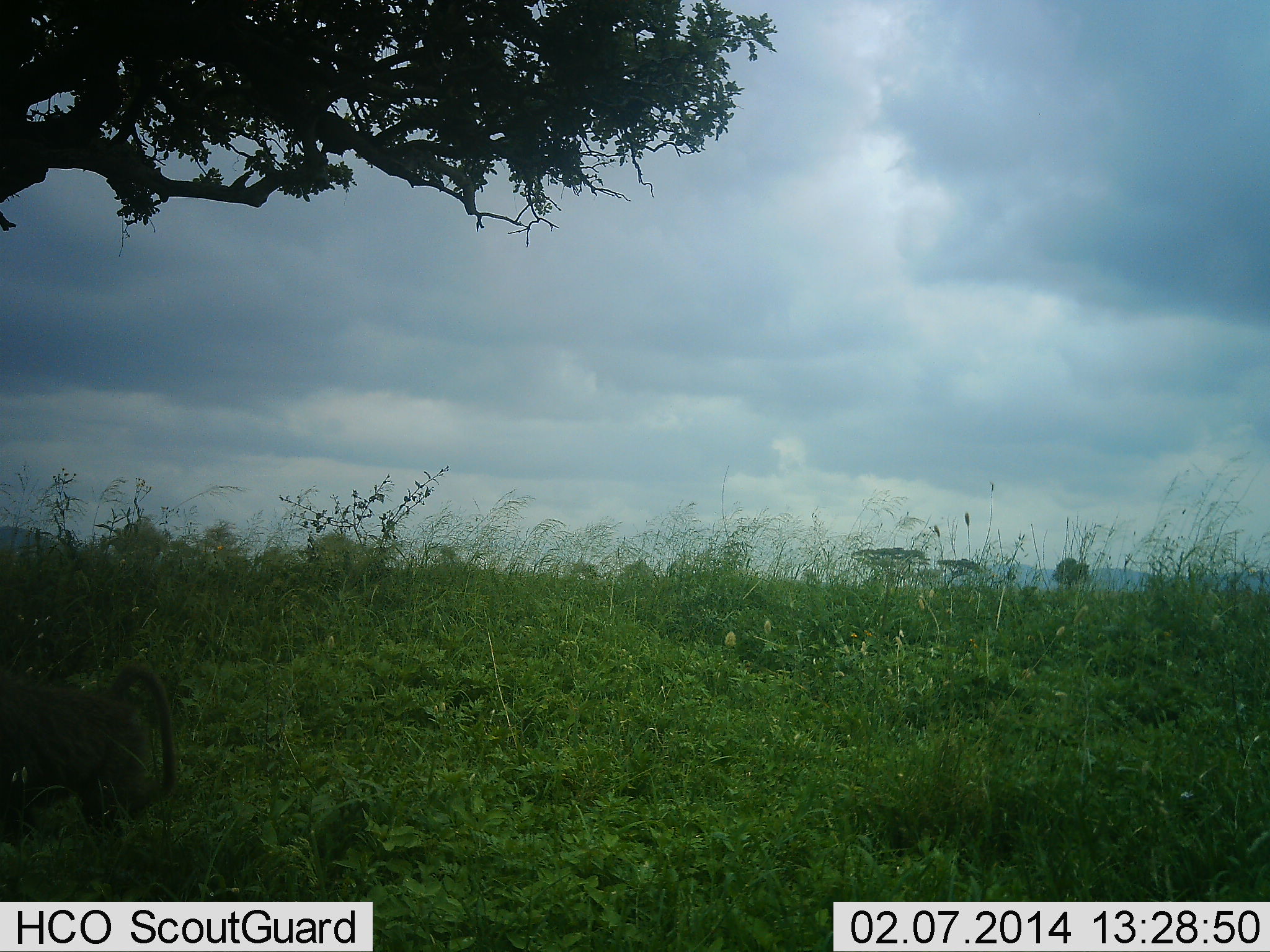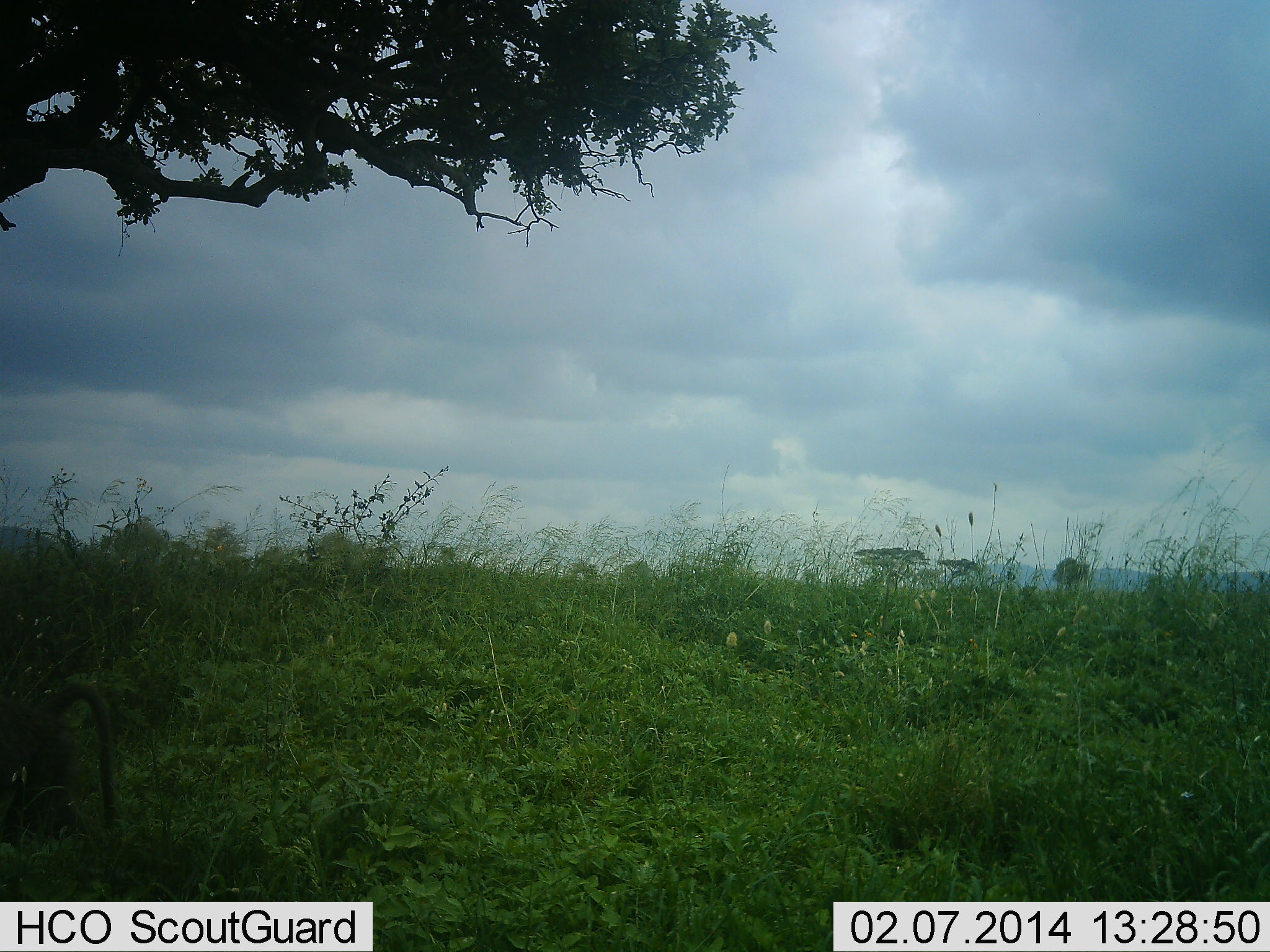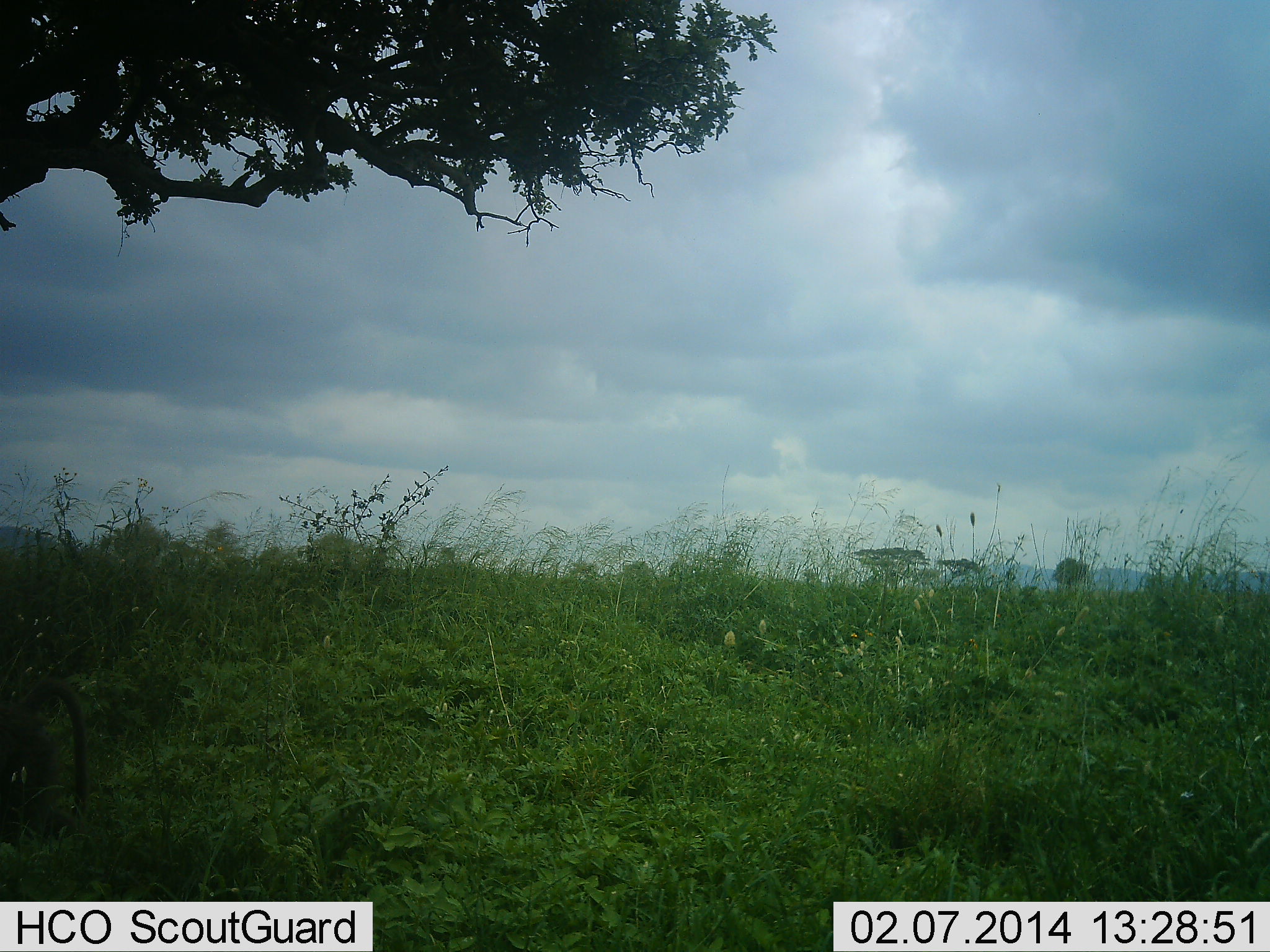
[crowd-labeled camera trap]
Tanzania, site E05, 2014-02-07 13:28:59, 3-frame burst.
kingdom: Animalia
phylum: Chordata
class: Mammalia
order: Primates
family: Cercopithecidae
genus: Papio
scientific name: Papio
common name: baboon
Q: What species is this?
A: Baboon (Papio).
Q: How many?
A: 1.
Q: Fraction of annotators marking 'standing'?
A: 0%.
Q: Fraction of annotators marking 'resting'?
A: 0%.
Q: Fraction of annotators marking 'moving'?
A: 100%.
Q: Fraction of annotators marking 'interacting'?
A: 0%.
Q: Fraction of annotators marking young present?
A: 0%.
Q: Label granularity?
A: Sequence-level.